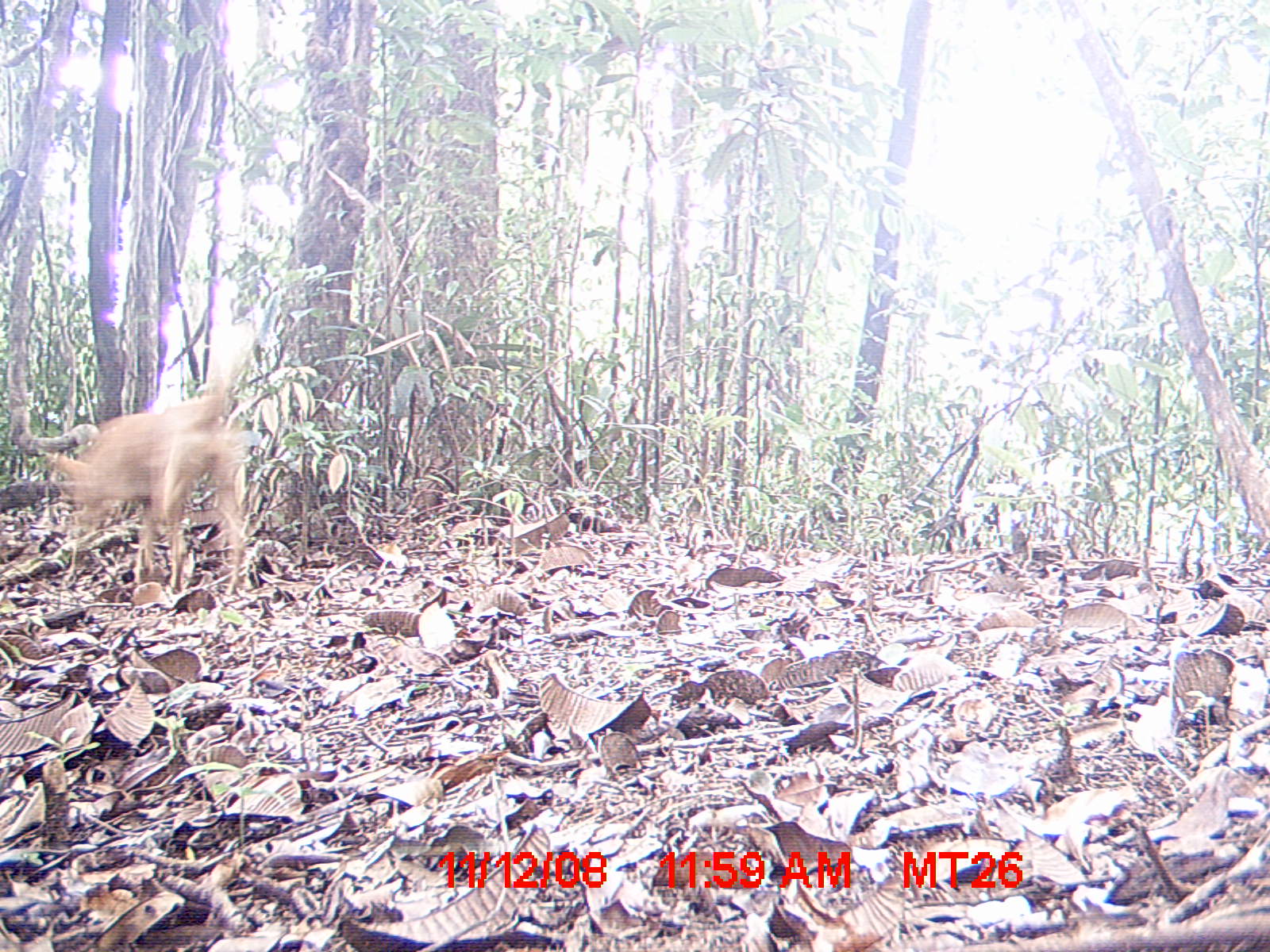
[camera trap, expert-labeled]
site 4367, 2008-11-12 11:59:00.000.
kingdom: Animalia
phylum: Chordata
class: Mammalia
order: Carnivora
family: Canidae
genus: Canis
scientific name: Canis familiaris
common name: domestic dog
Canis familiaris (domestic dog), count 2.